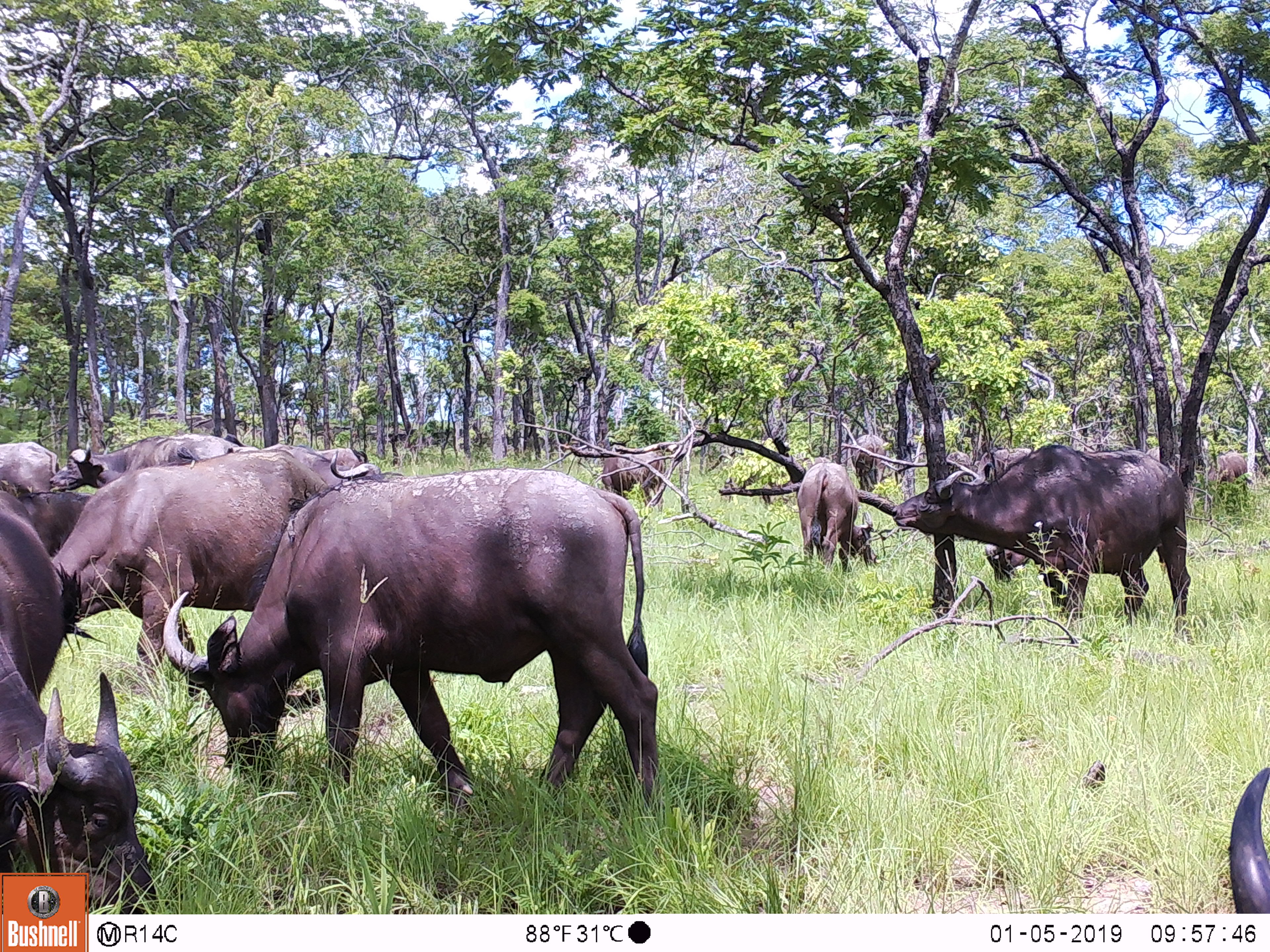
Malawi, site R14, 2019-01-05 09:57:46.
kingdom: Animalia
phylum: Chordata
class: Mammalia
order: Artiodactyla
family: Bovidae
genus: Syncerus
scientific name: Syncerus caffer caffer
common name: cape buffalo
Cape buffalo (Syncerus caffer caffer), count 10.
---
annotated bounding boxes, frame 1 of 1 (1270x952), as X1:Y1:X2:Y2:
cape buffalo: 158:469:671:825; 49:448:327:664; 885:438:1199:628; 2:482:155:869; 791:455:878:578; 86:433:256:485; 1224:758:1270:911; 599:445:678:516; 0:435:62:499; 1197:445:1262:484